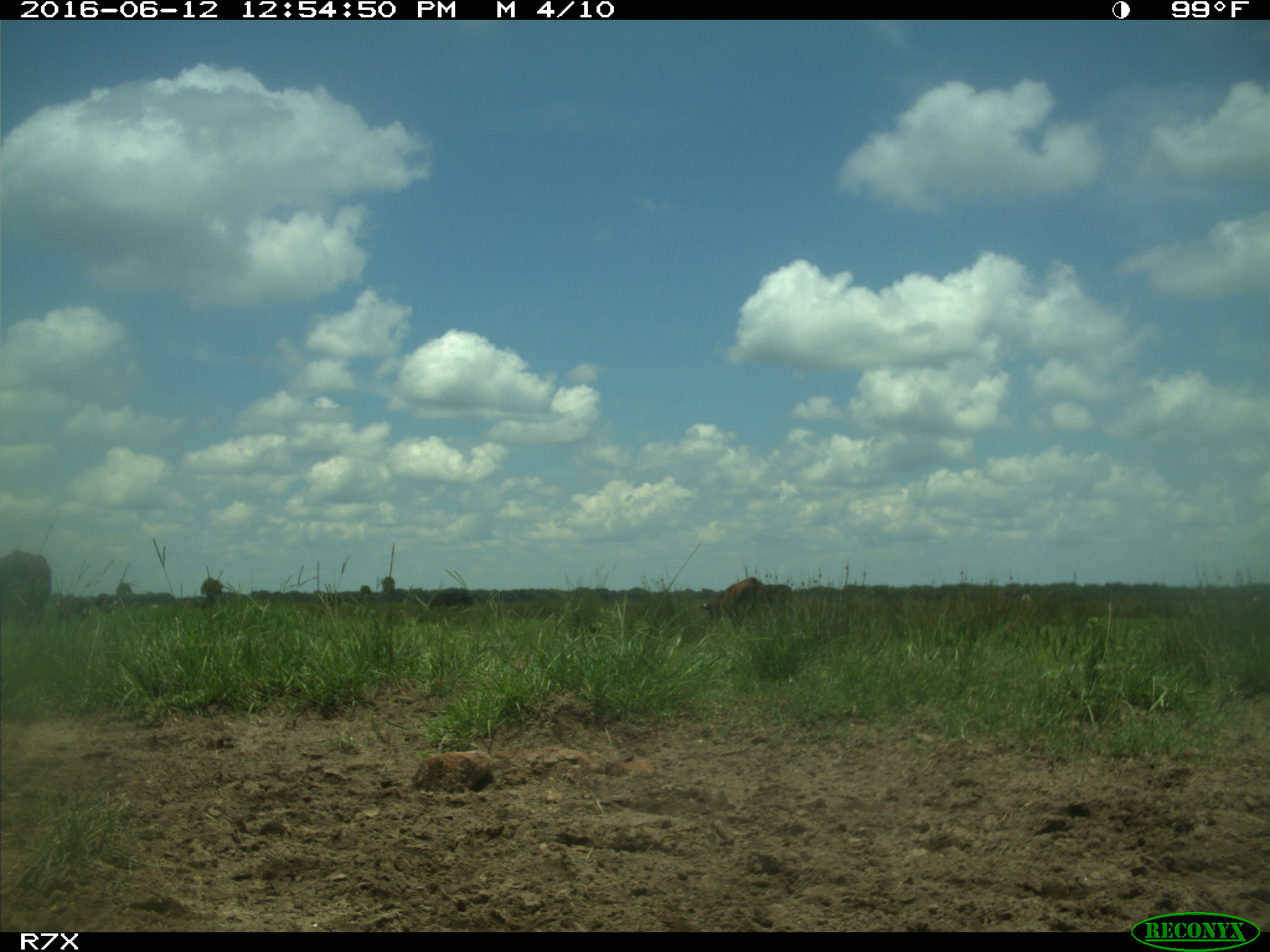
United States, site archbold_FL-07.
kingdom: Animalia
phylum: Chordata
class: Mammalia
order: Artiodactyla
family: Bovidae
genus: Bos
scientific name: Bos taurus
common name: domestic cow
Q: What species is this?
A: Bos taurus (domestic cow).